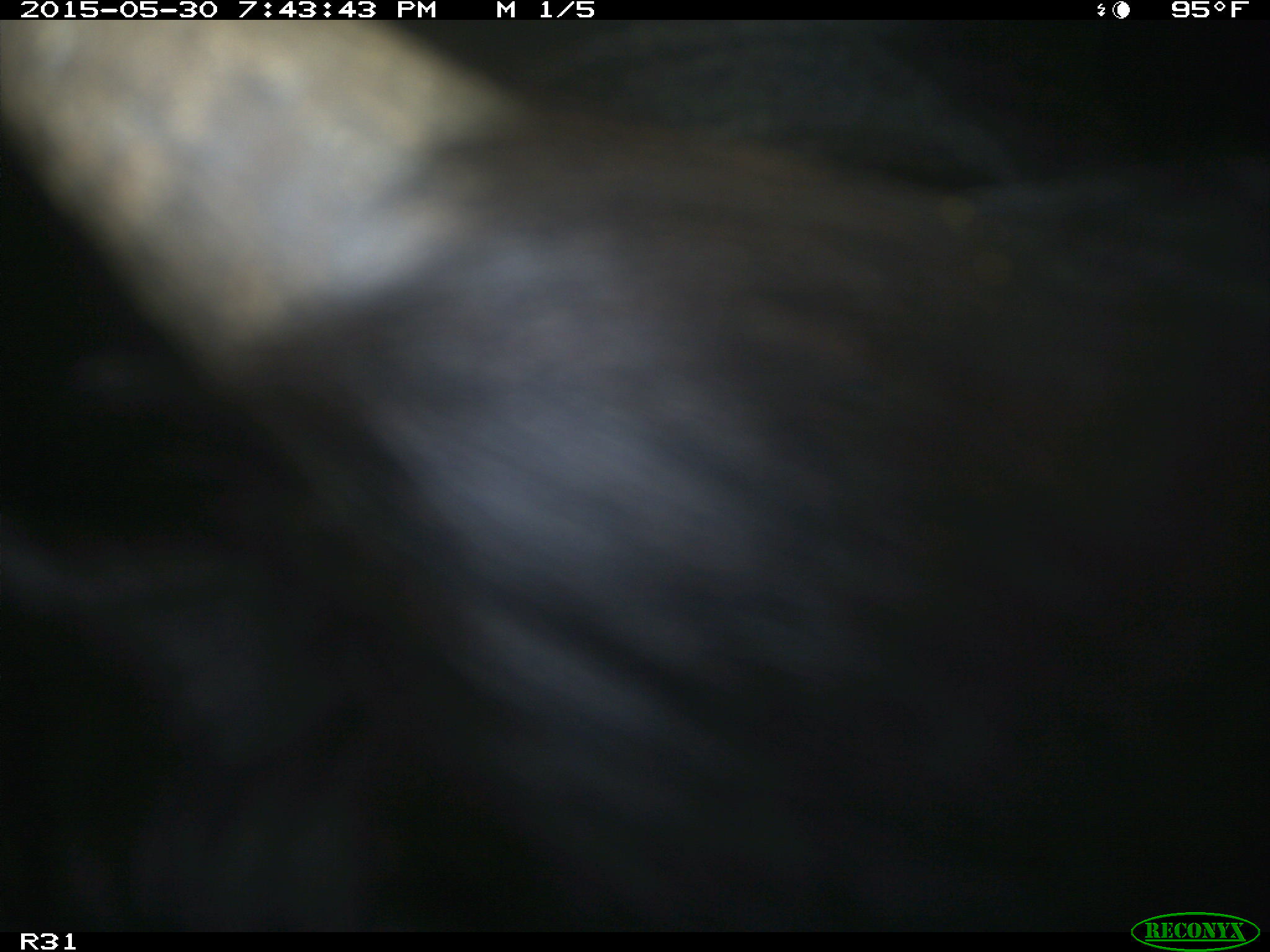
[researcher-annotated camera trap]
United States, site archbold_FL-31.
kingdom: Animalia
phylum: Chordata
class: Mammalia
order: Artiodactyla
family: Bovidae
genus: Bos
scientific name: Bos taurus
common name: domestic cow